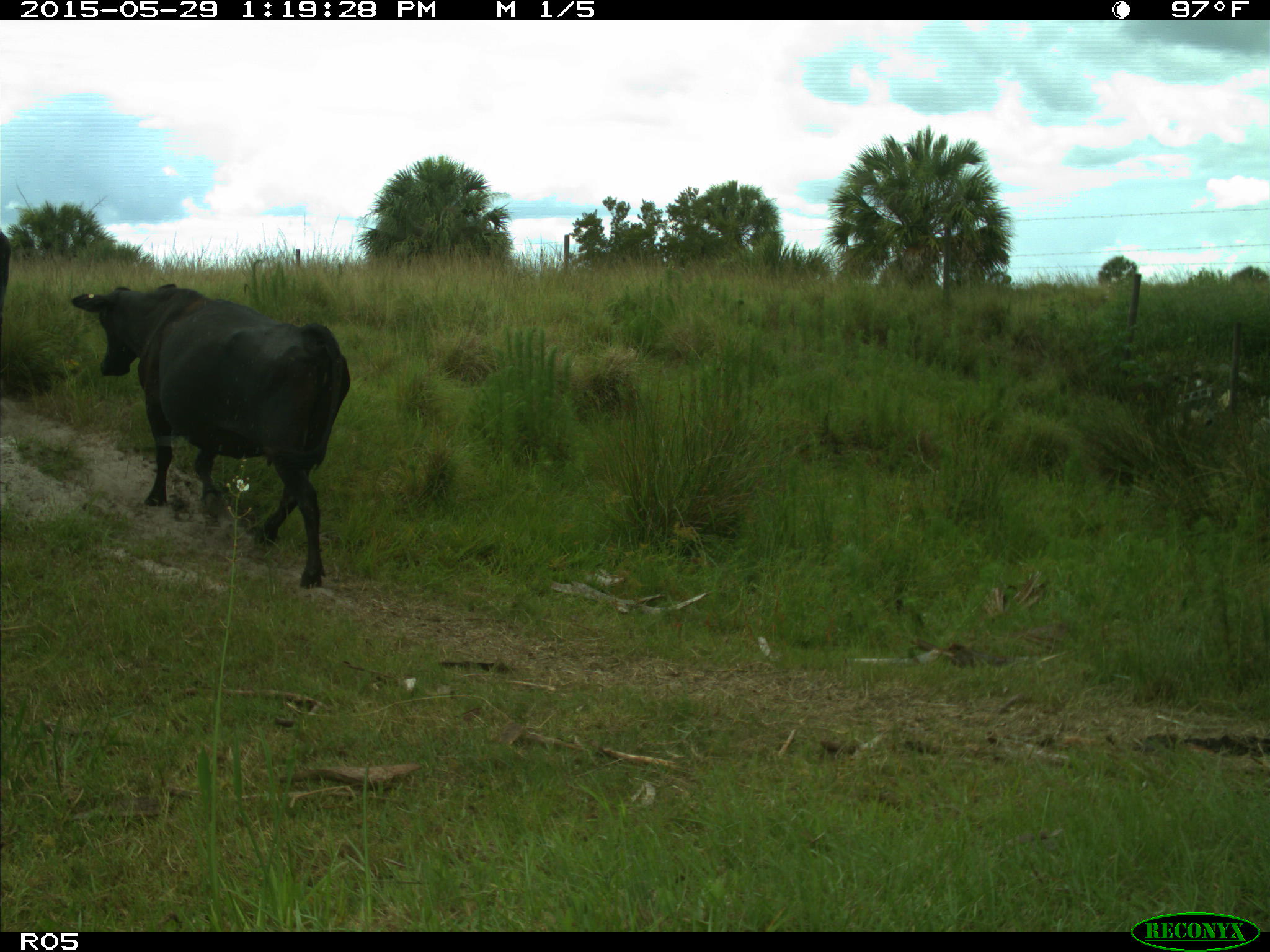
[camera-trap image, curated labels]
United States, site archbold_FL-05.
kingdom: Animalia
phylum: Chordata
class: Mammalia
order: Artiodactyla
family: Bovidae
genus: Bos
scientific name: Bos taurus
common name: domestic cow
Bos taurus (domestic cow).